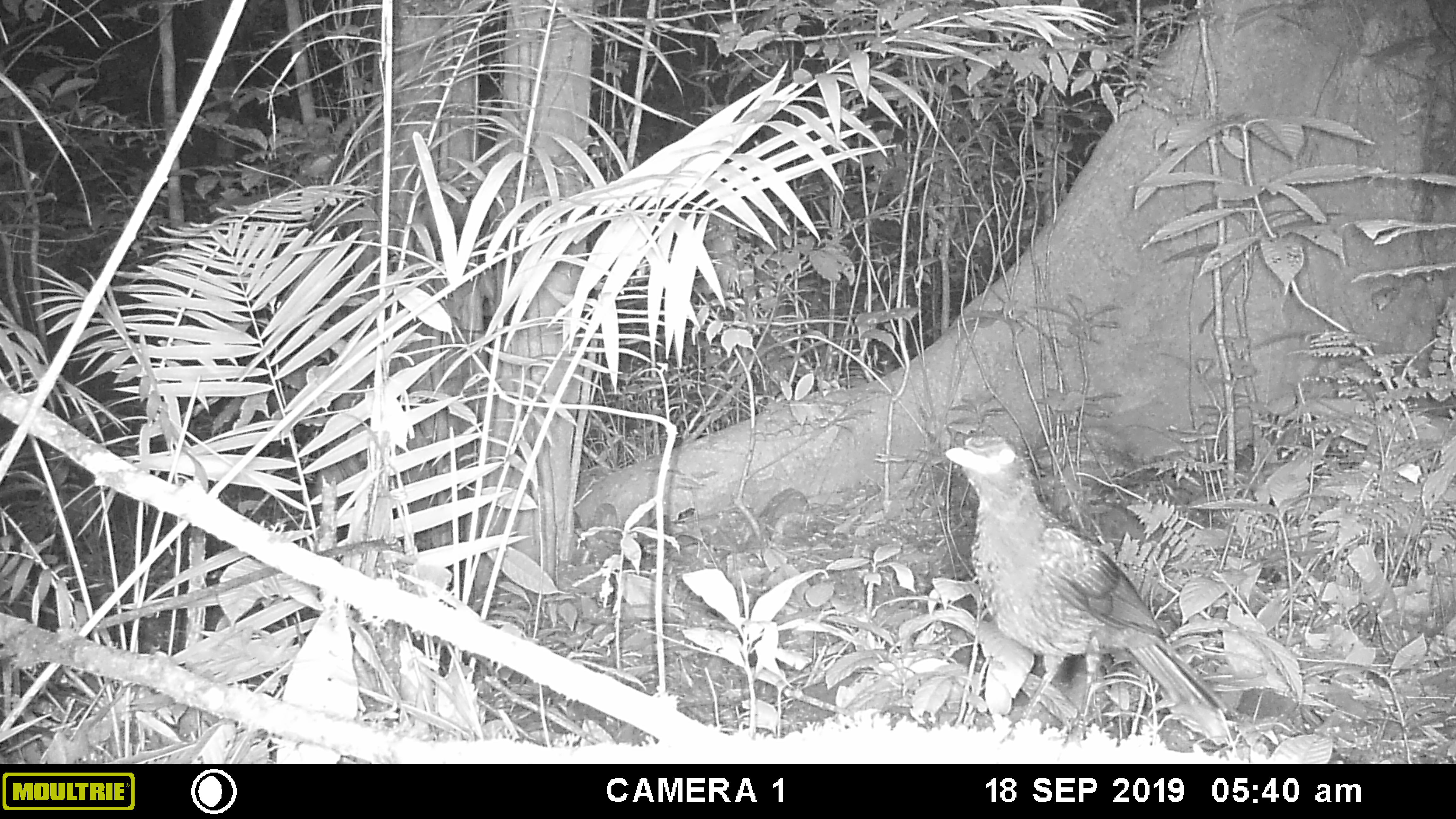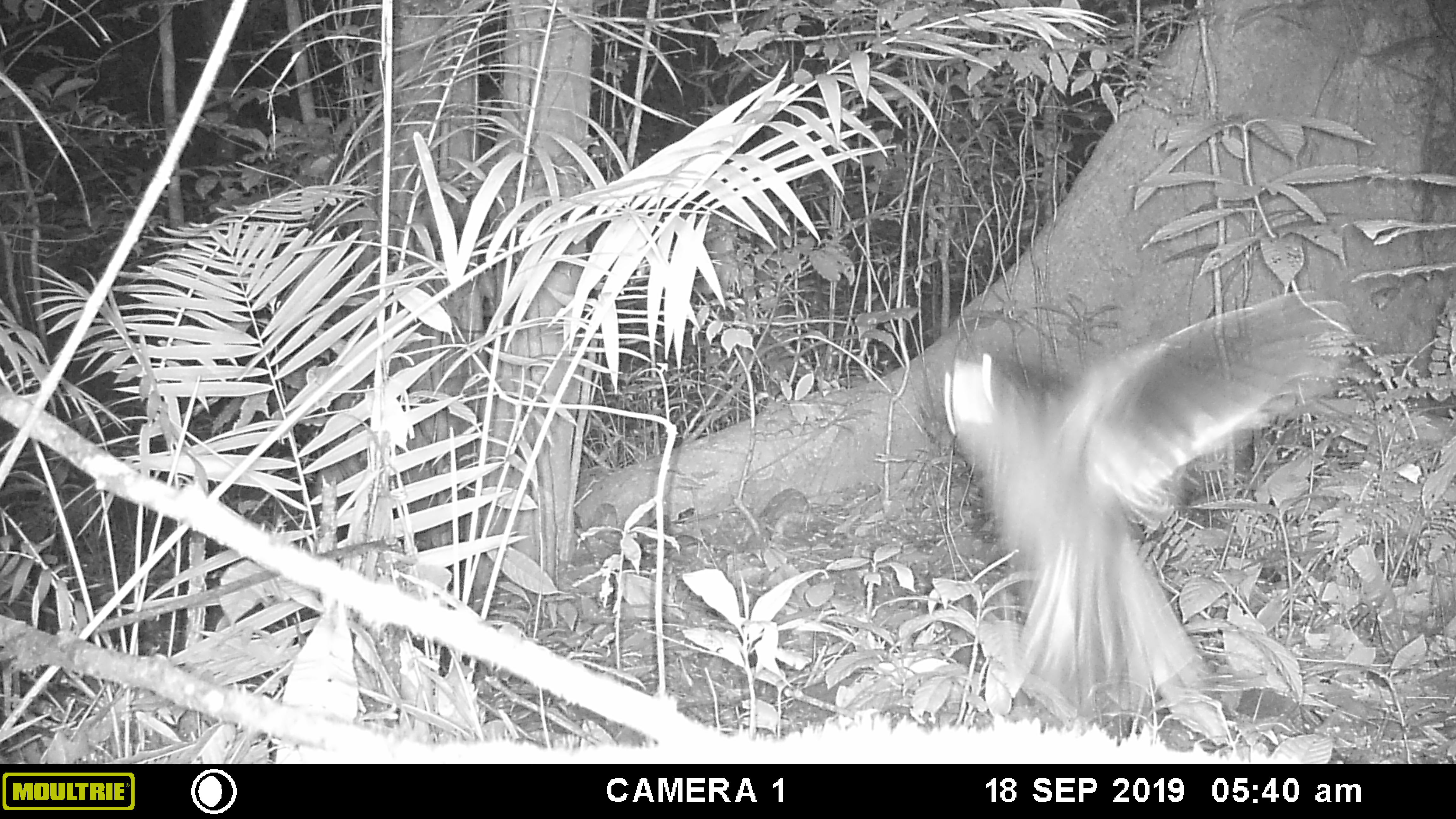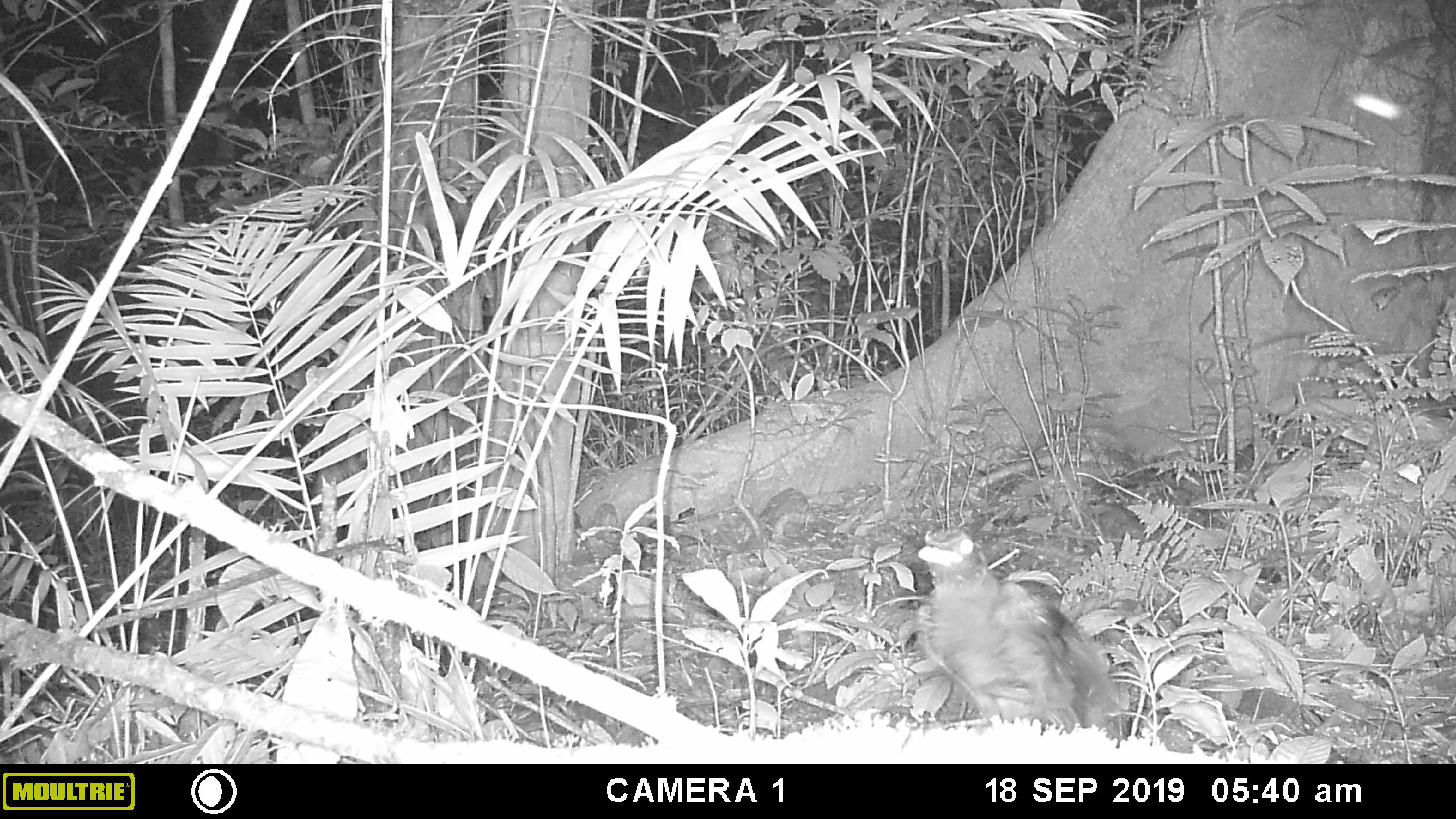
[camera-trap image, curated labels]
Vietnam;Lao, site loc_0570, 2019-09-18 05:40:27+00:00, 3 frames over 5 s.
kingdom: Animalia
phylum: Chordata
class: Aves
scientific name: Aves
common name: bird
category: unidentified bird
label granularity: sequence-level